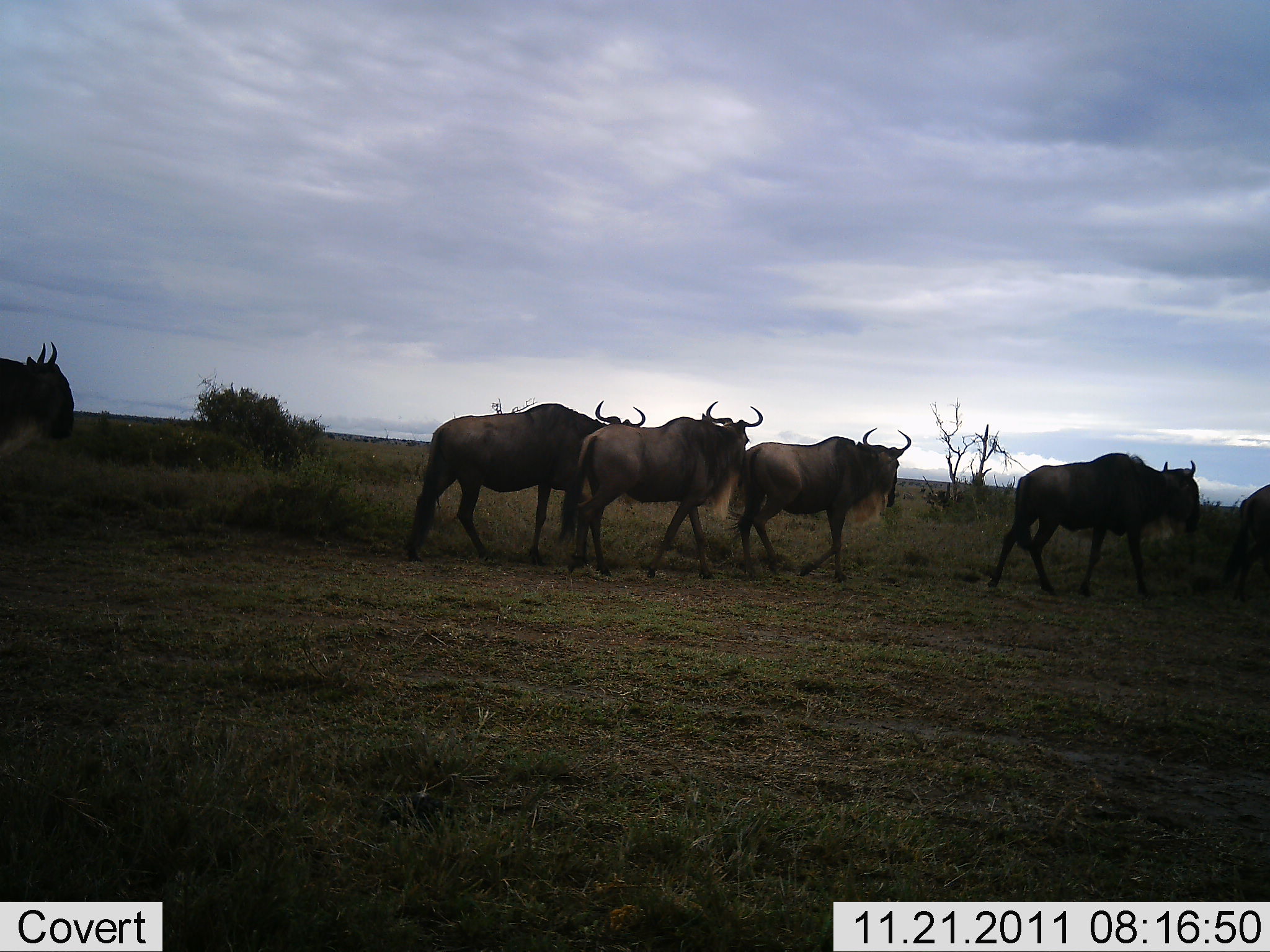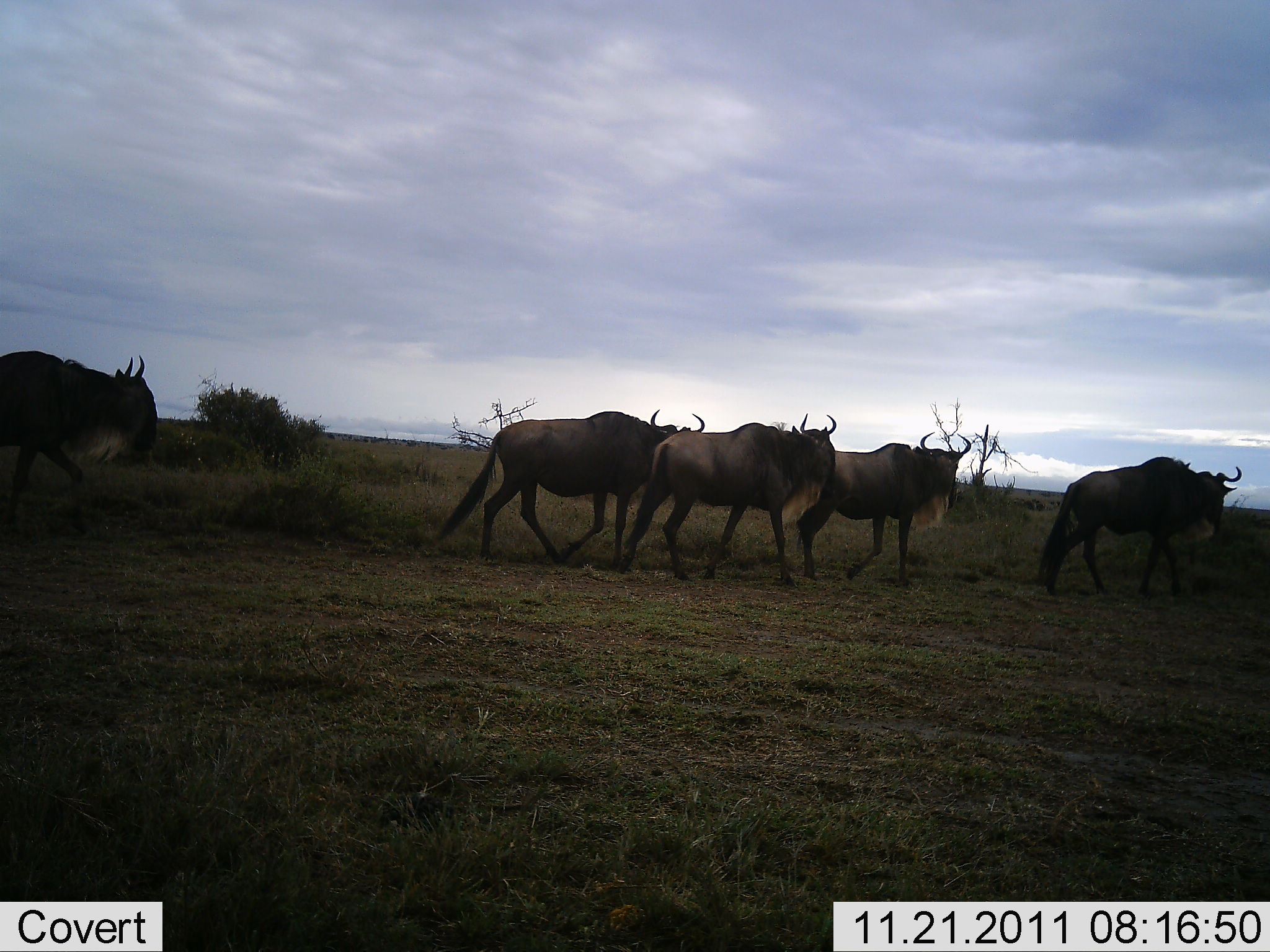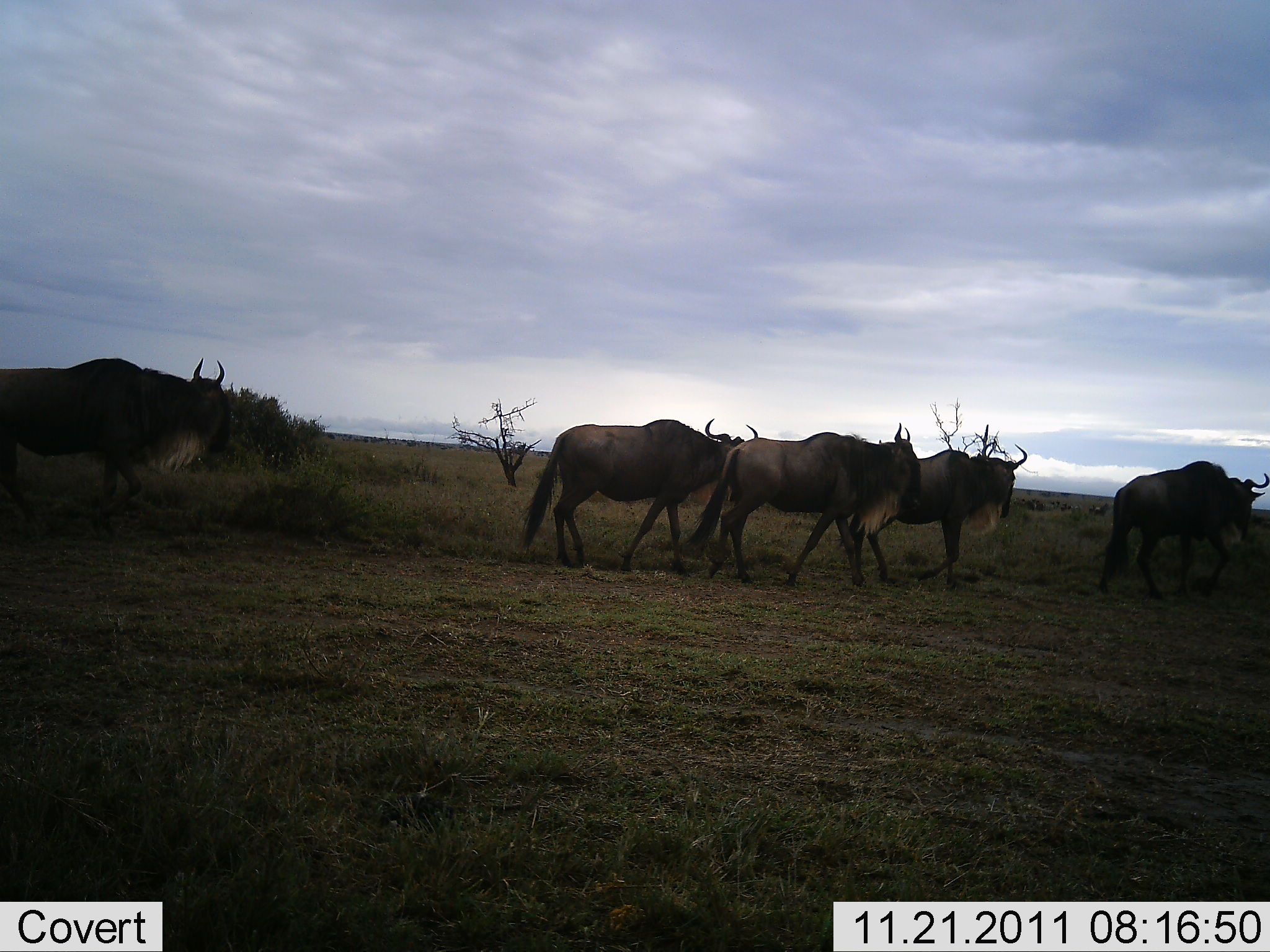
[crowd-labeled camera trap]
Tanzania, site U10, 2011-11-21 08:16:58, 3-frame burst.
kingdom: Animalia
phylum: Chordata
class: Mammalia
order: Artiodactyla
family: Bovidae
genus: Connochaetes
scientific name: Connochaetes taurinus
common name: blue wildebeest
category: wildebeest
Wildebeest (blue wildebeest) (Connochaetes taurinus), count 6. Behavior (volunteer vote fractions): standing 0%, resting 0%, moving 100%, interacting 0%. Young present (vote fraction): 0%. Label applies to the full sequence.